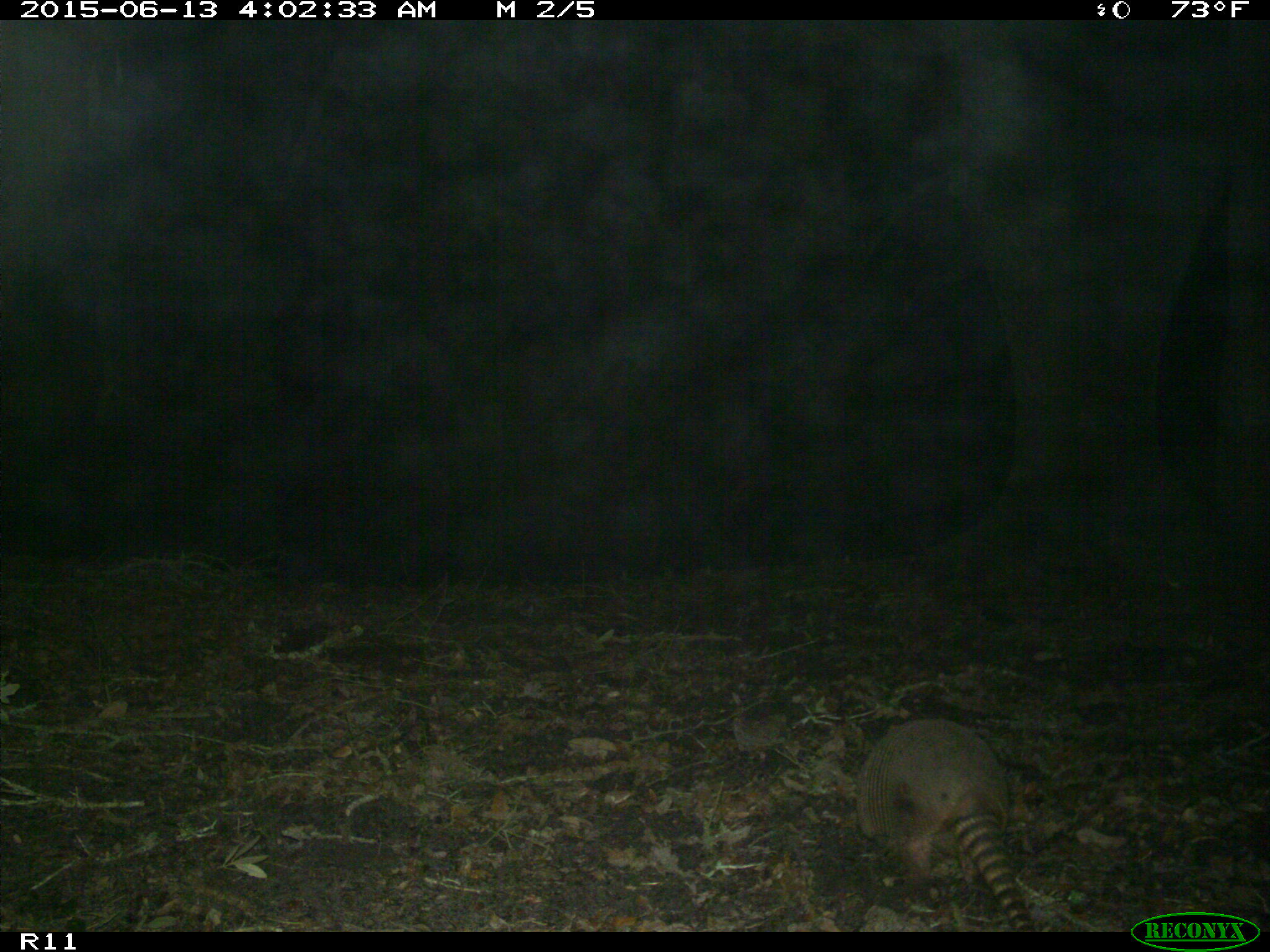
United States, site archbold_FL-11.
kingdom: Animalia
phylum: Chordata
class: Mammalia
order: Cingulata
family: Dasypodidae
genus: Dasypus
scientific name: Dasypus novemcinctus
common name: nine-banded armadillo